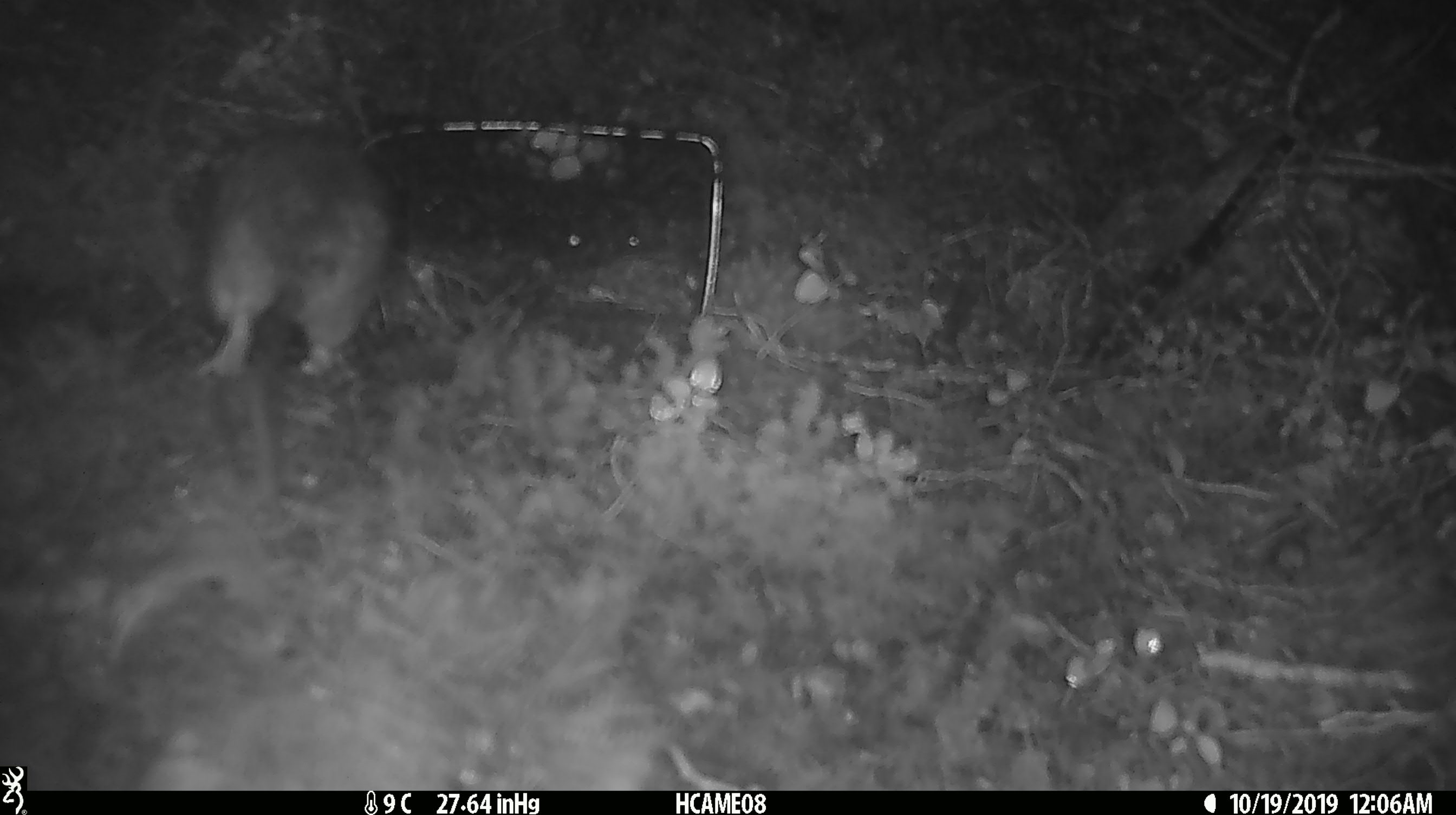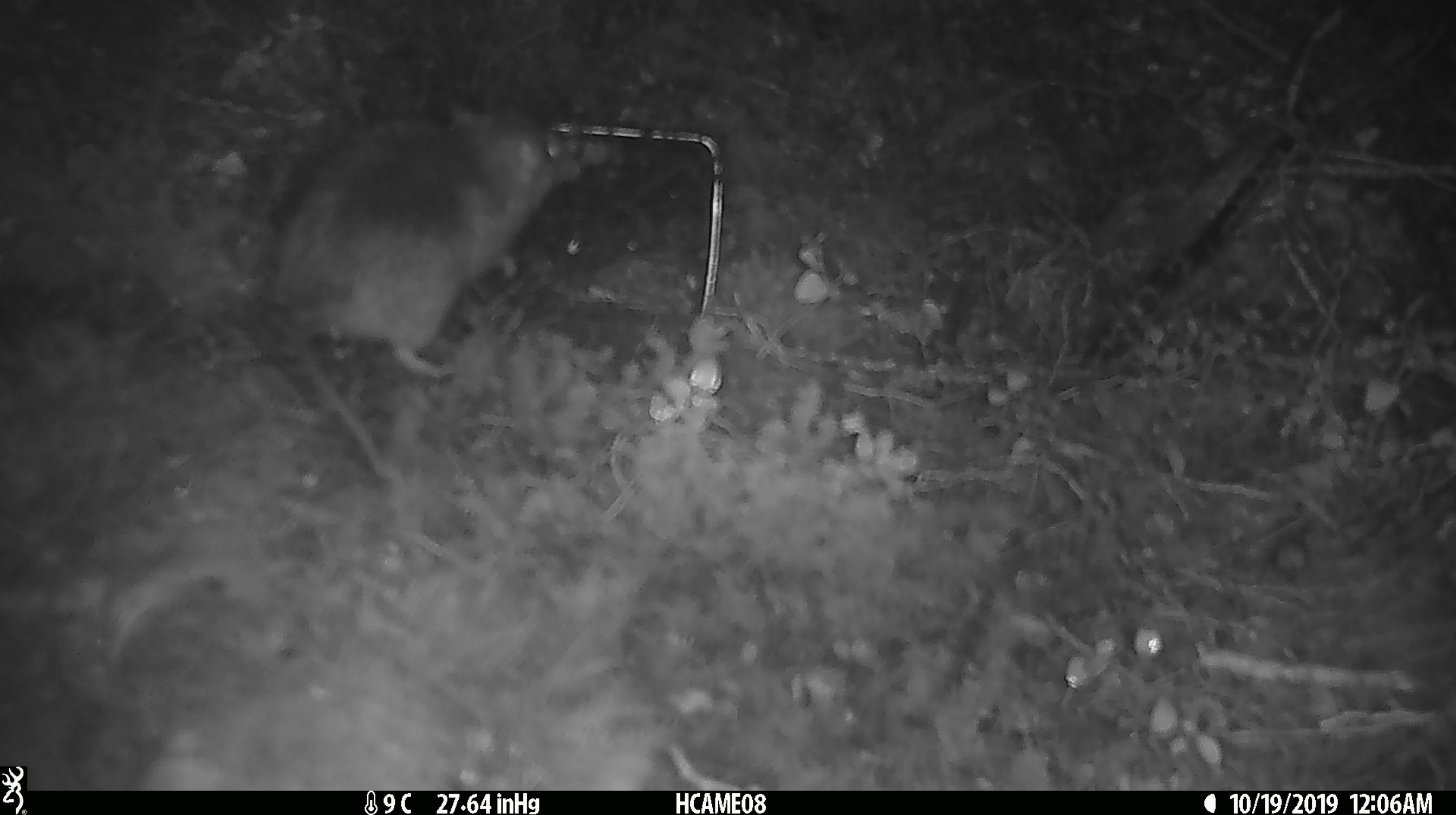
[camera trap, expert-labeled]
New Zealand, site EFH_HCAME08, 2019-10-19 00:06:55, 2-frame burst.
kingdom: Animalia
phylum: Chordata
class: Mammalia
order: Rodentia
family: Muridae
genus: Rattus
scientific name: Rattus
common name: rat